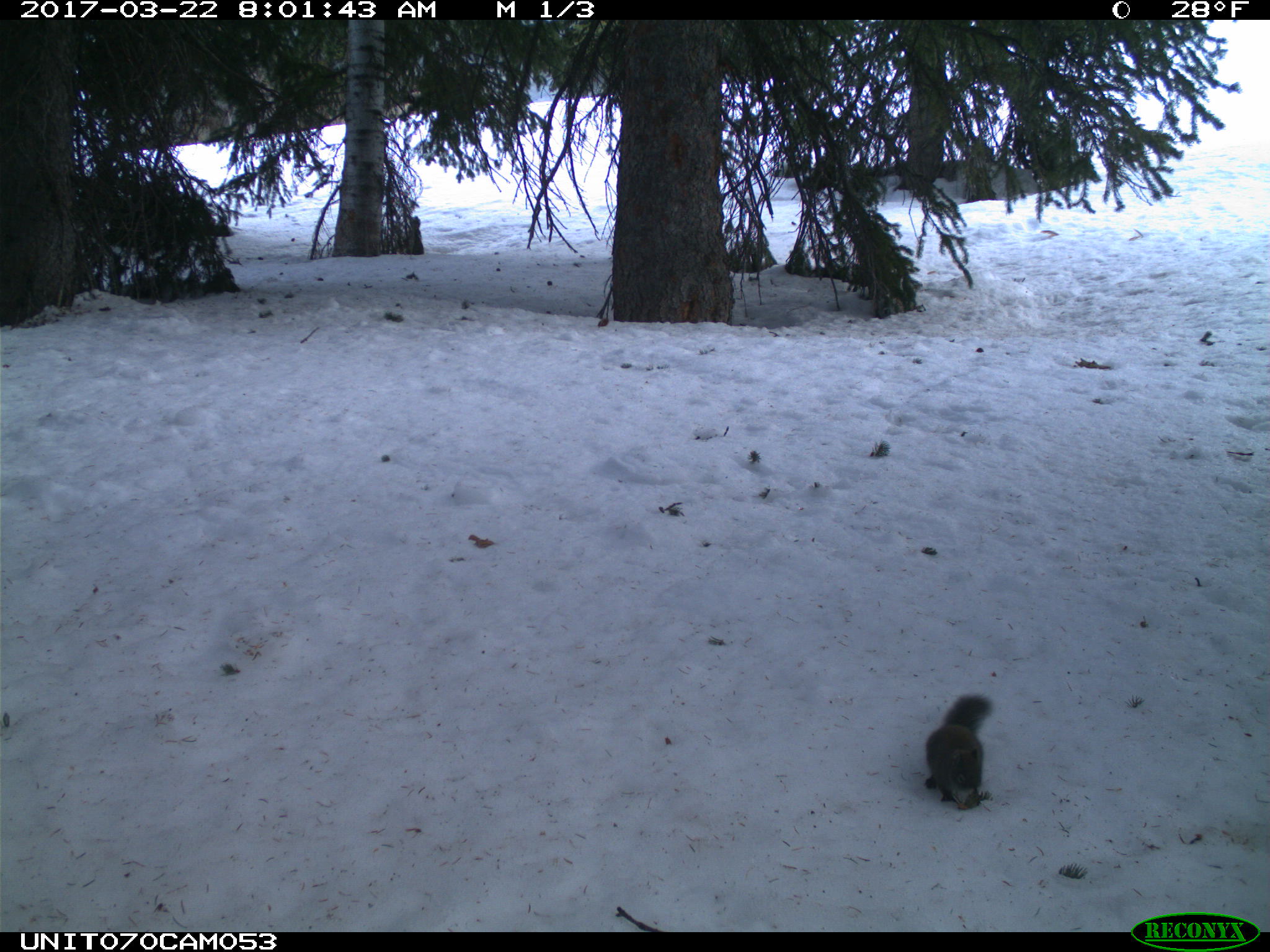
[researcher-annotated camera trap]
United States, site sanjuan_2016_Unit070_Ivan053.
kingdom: Animalia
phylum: Chordata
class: Mammalia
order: Rodentia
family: Sciuridae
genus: Tamiasciurus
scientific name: Tamiasciurus hudsonicus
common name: american red squirrel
Tamiasciurus hudsonicus (american red squirrel).